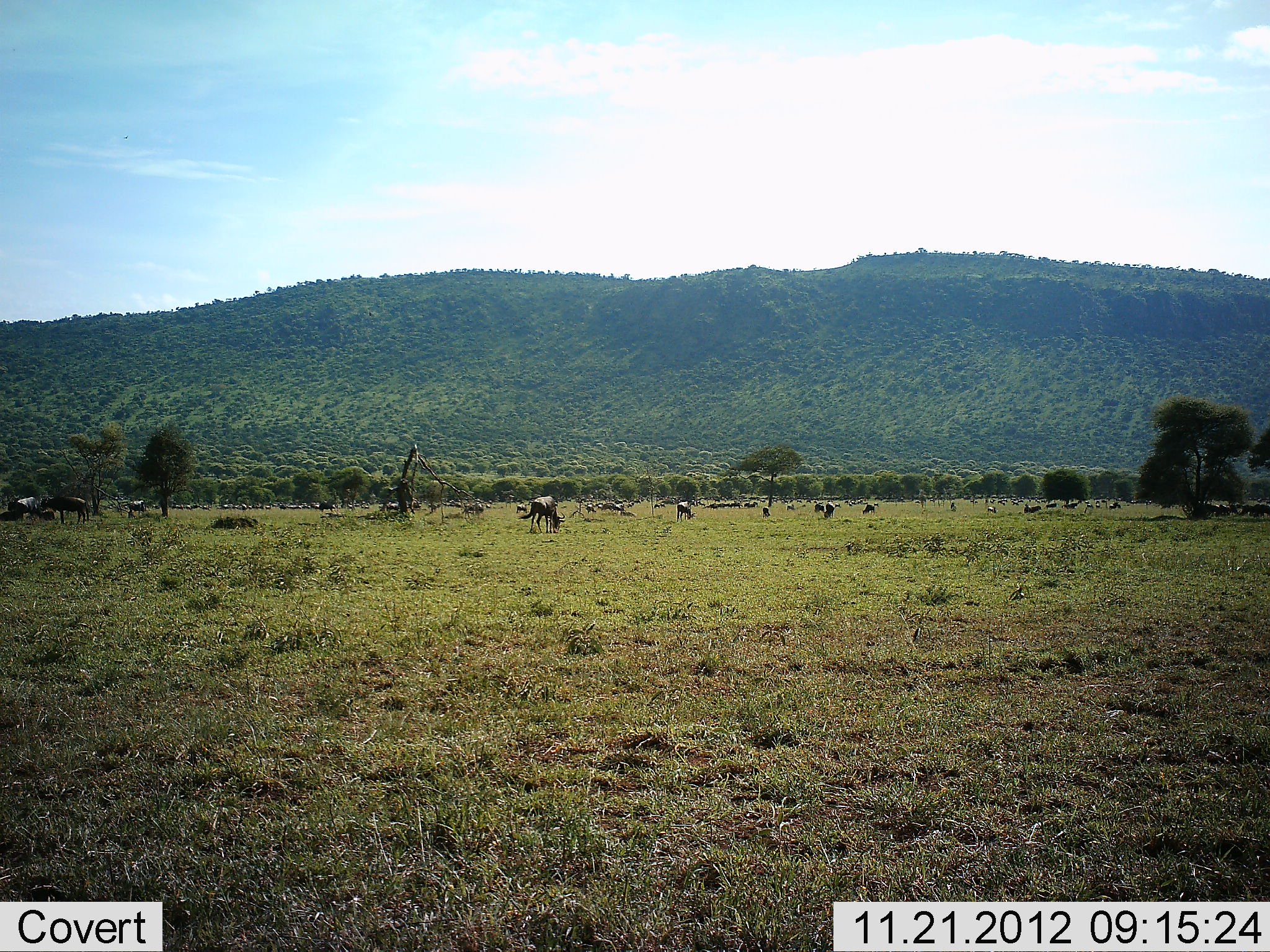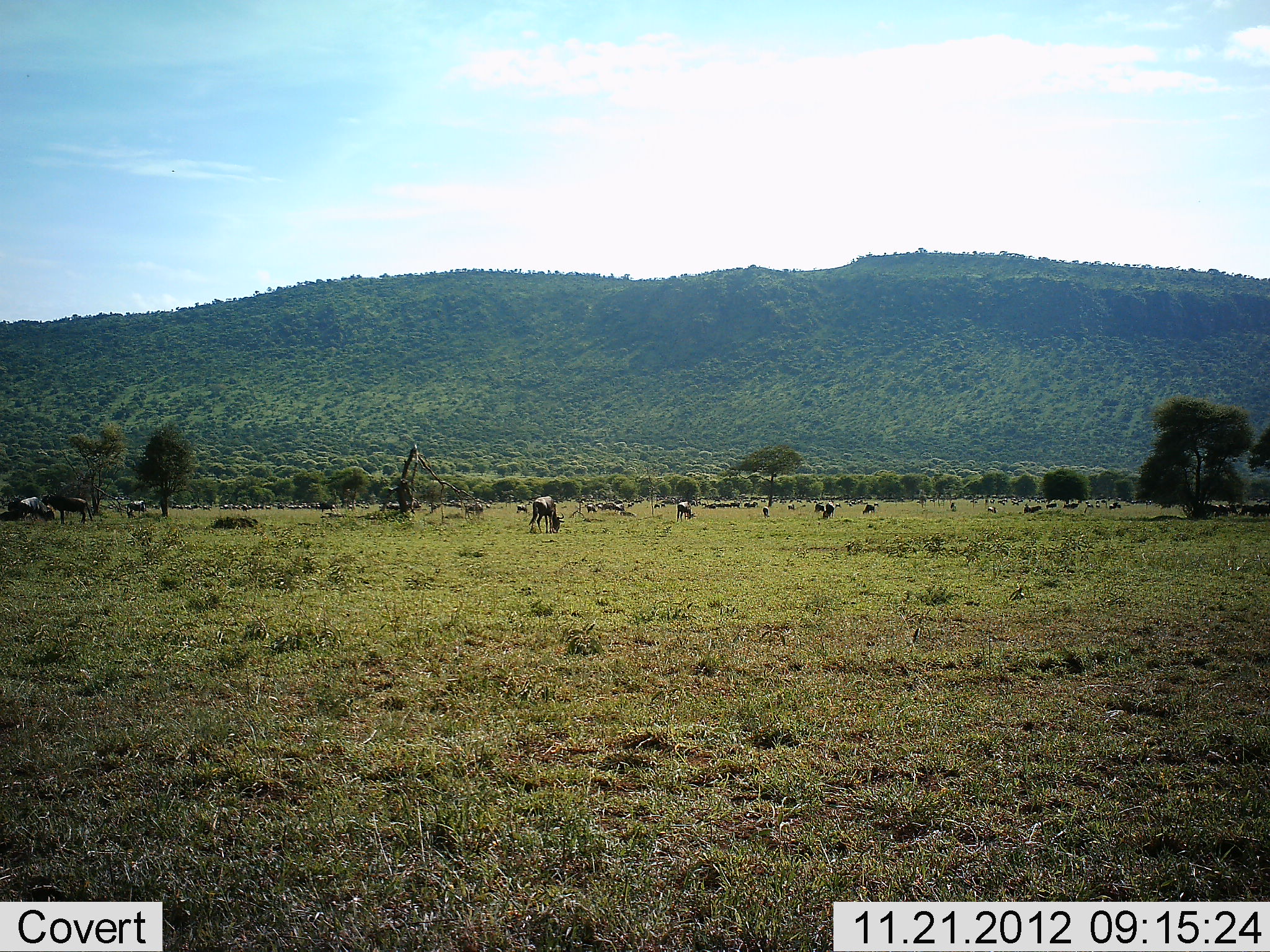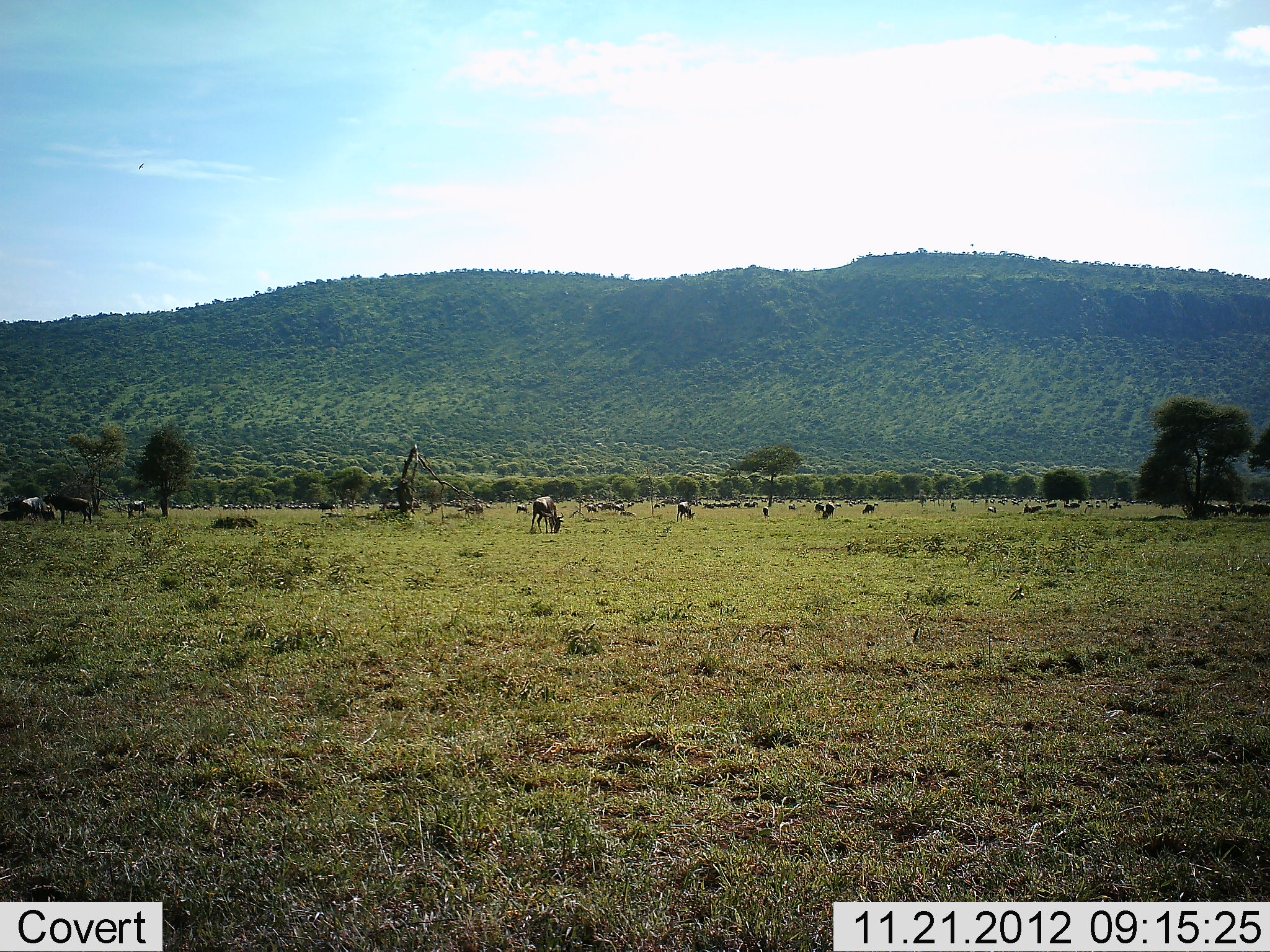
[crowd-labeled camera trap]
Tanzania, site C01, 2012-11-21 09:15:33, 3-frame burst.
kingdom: Animalia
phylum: Chordata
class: Mammalia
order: Artiodactyla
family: Bovidae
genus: Connochaetes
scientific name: Connochaetes taurinus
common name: blue wildebeest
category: wildebeest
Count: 11-50.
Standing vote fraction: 25%.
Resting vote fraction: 6%.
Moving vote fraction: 19%.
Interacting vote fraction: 0%.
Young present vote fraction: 0%.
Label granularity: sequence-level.